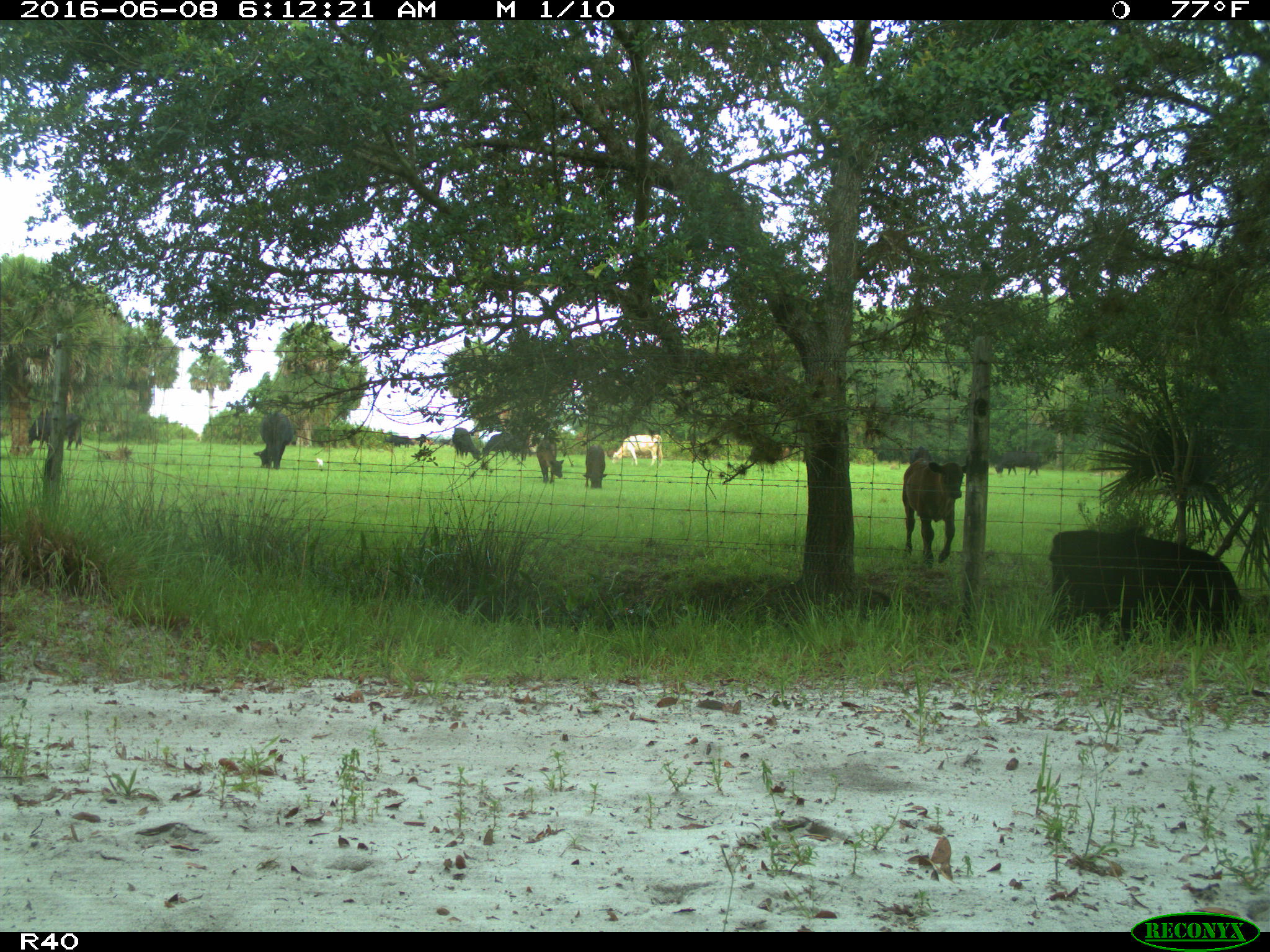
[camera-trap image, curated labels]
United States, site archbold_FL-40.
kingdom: Animalia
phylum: Chordata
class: Mammalia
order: Artiodactyla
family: Bovidae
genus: Bos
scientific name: Bos taurus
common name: domestic cow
Bos taurus (domestic cow).